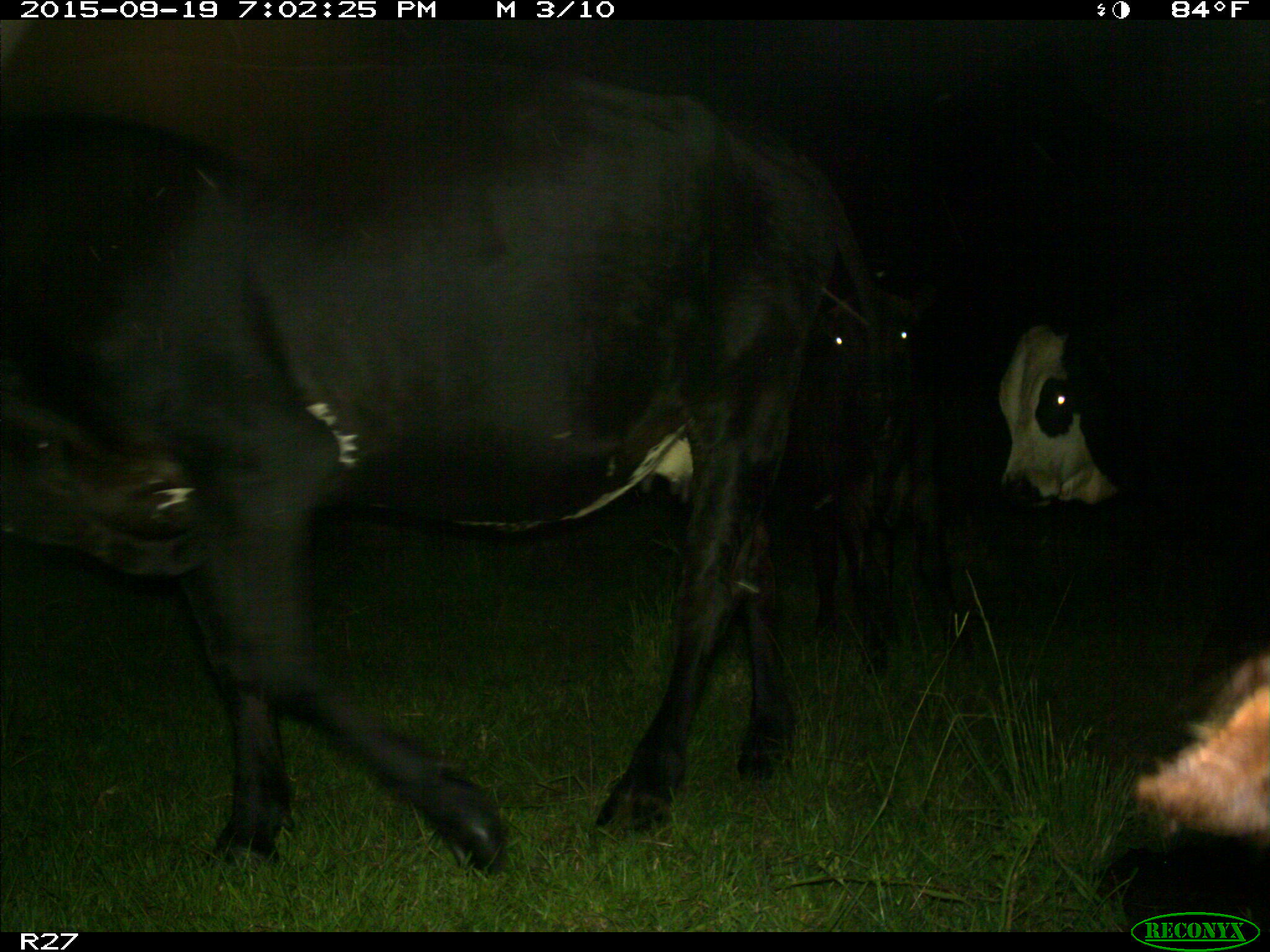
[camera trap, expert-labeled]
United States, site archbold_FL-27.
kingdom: Animalia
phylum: Chordata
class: Mammalia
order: Artiodactyla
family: Bovidae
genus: Bos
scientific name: Bos taurus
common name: domestic cow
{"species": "Bos taurus (domestic cow)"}